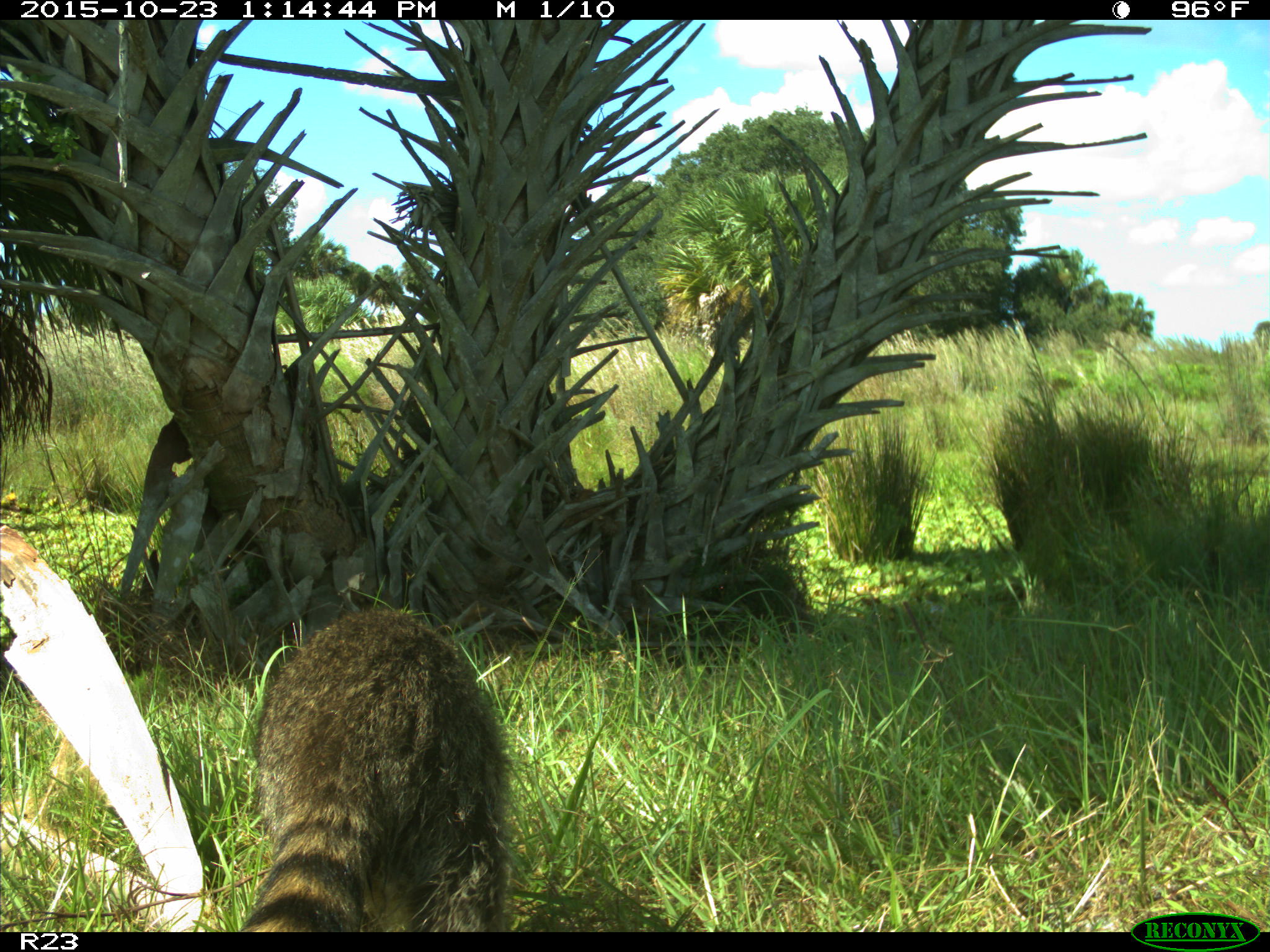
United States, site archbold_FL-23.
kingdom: Animalia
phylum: Chordata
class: Mammalia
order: Carnivora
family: Procyonidae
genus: Procyon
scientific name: Procyon lotor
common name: common raccoon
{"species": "Procyon lotor (common raccoon)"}